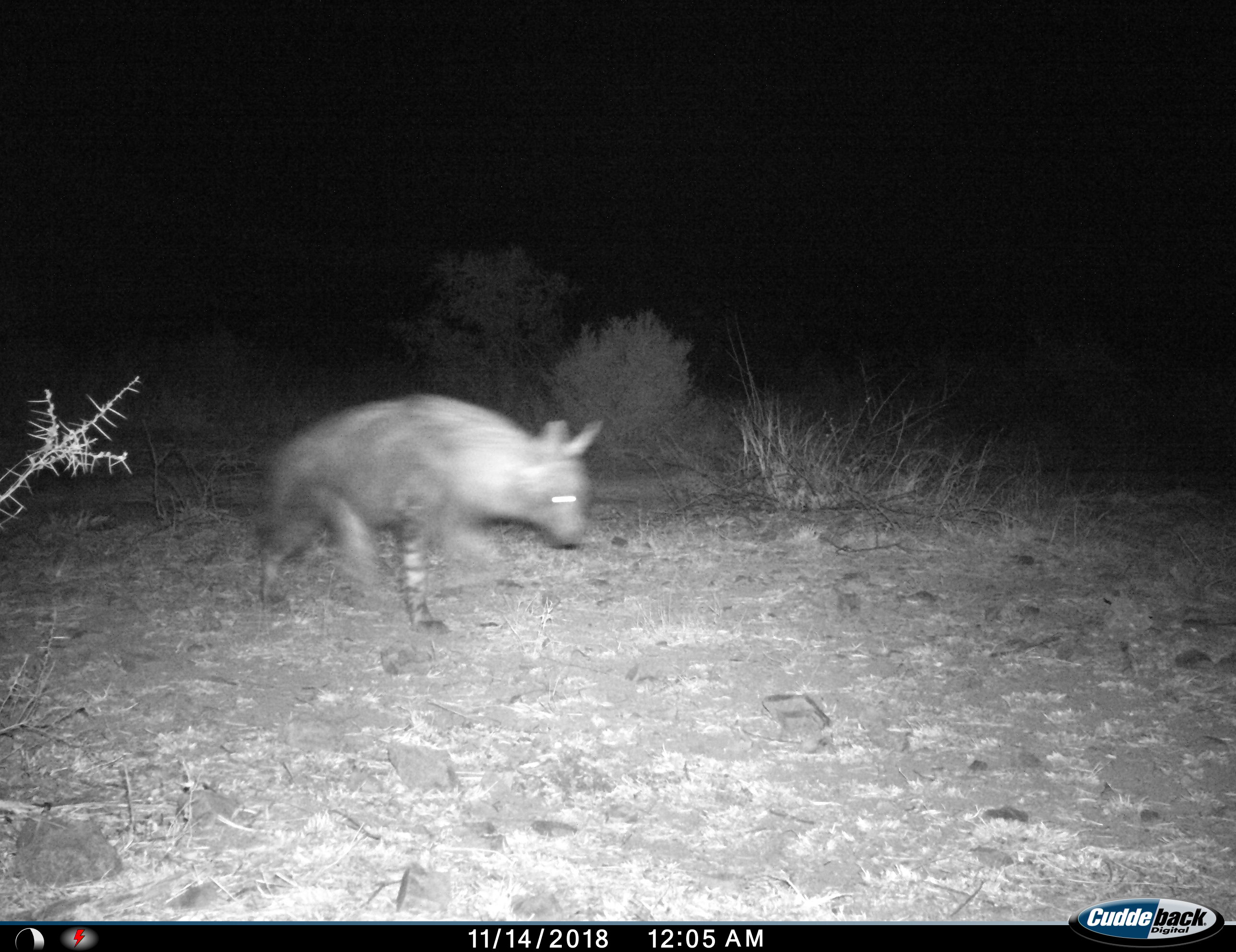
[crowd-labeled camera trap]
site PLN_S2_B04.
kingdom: Animalia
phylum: Chordata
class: Mammalia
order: Carnivora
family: Hyaenidae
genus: Parahyaena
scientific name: Parahyaena brunnea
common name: brown hyena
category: hyenabrown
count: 1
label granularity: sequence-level